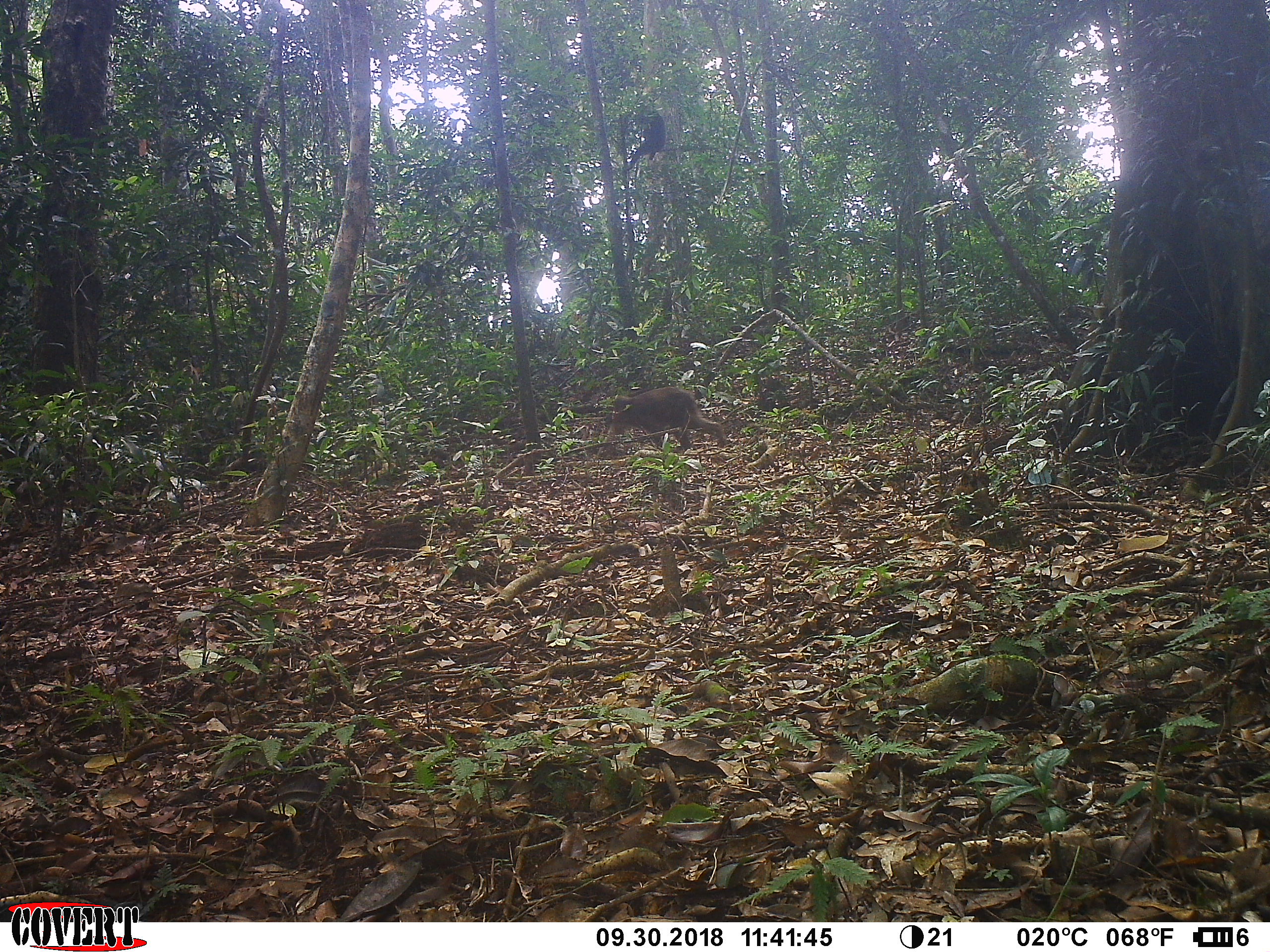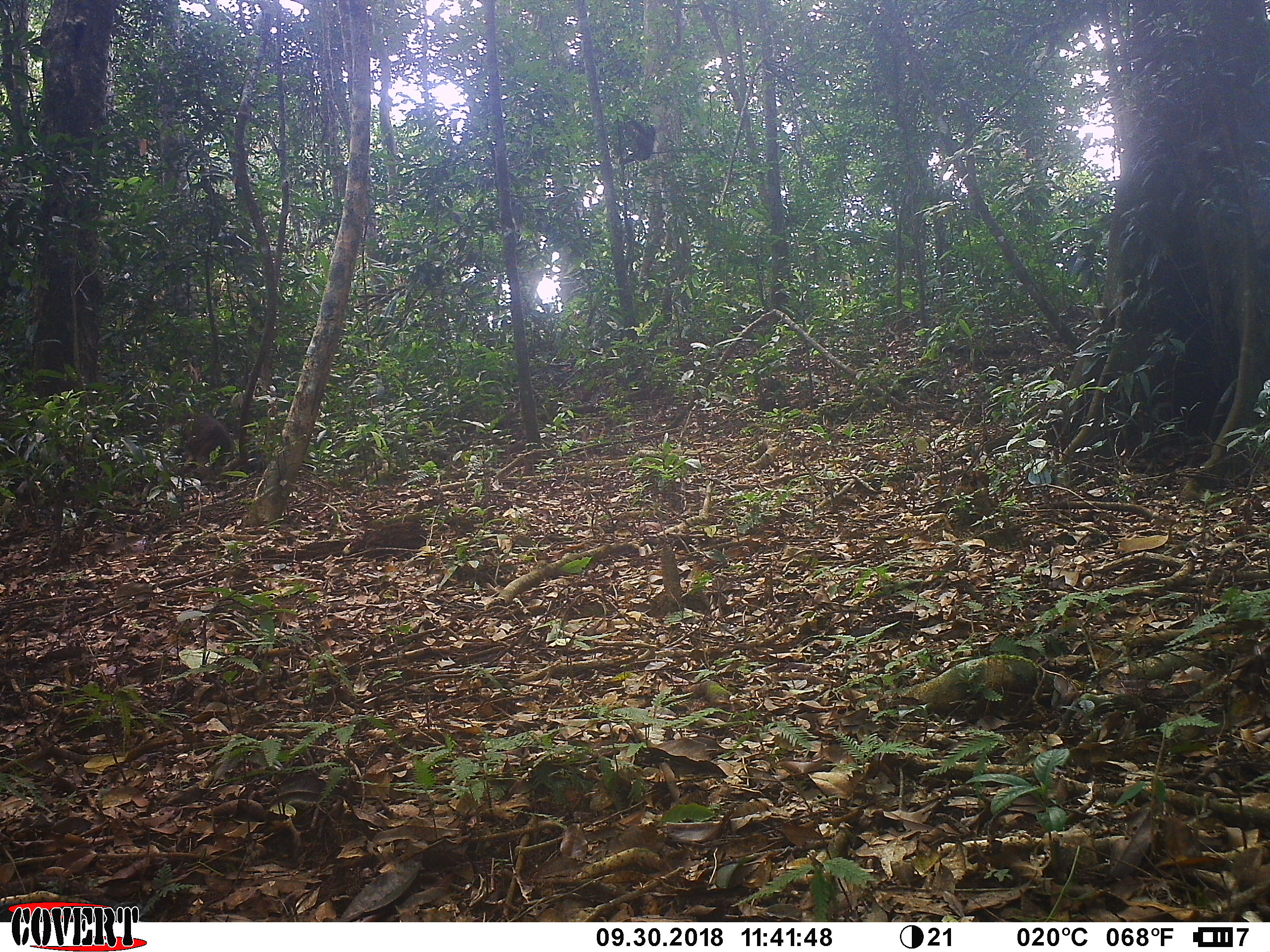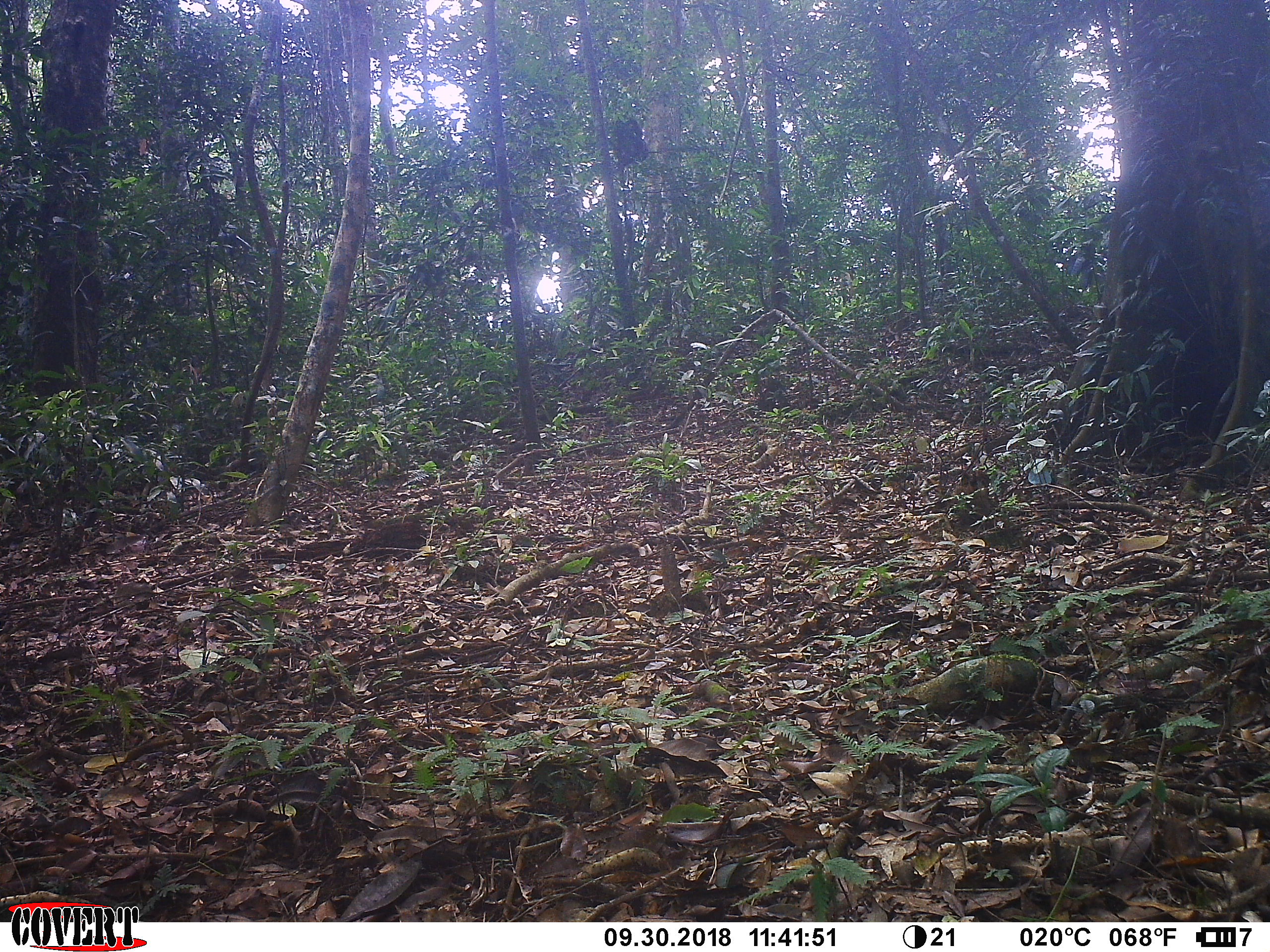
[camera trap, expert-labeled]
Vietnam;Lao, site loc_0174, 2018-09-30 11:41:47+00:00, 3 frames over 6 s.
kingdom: Animalia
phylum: Chordata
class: Mammalia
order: Primates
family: Cercopithecidae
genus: Macaca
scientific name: Macaca arctoides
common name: stump-tailed macaque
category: stump tailed macaque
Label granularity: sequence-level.